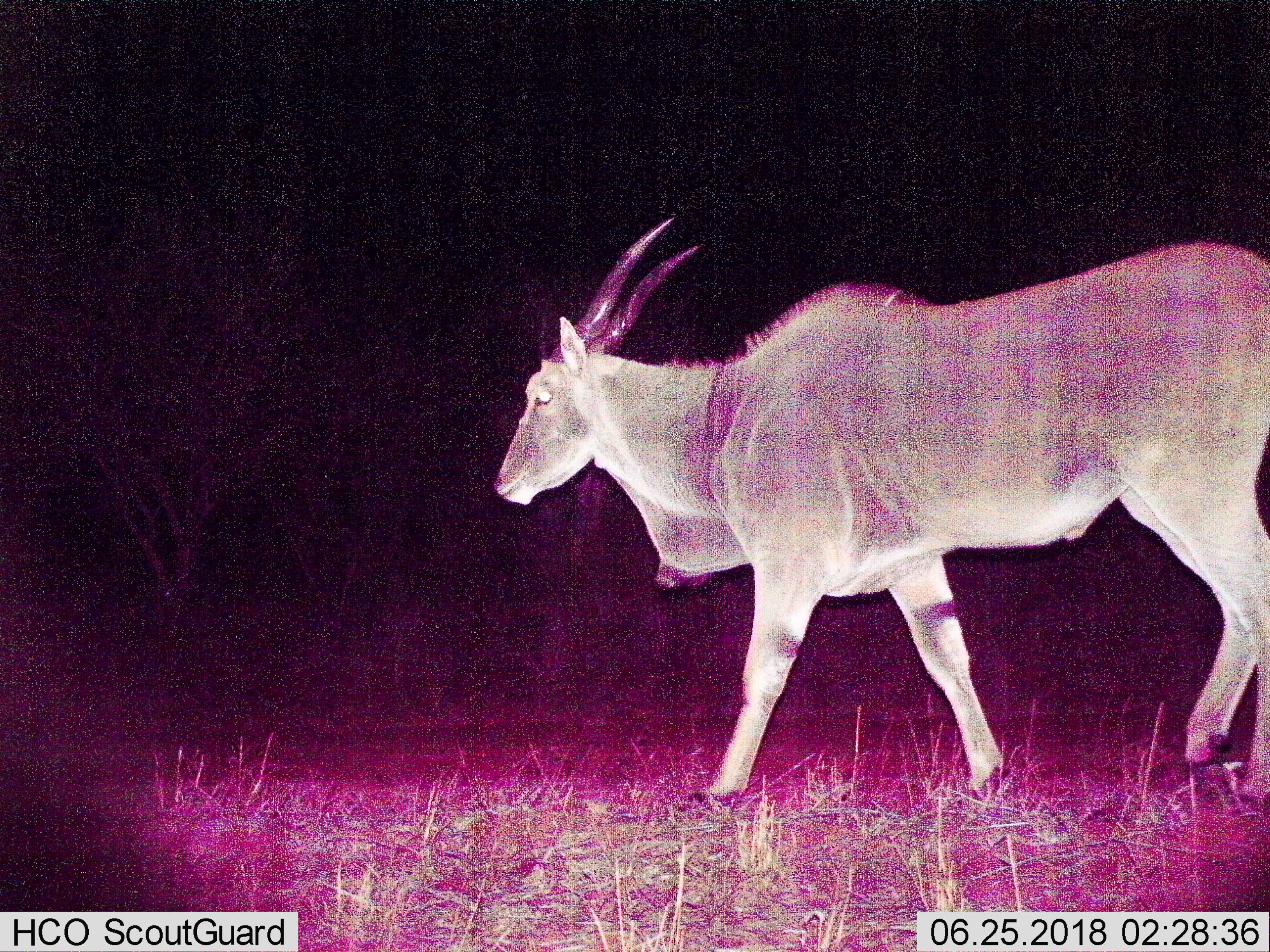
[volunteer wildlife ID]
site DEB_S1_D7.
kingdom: Animalia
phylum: Chordata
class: Mammalia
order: Artiodactyla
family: Bovidae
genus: Tragelaphus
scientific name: Tragelaphus oryx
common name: eland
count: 1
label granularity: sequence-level